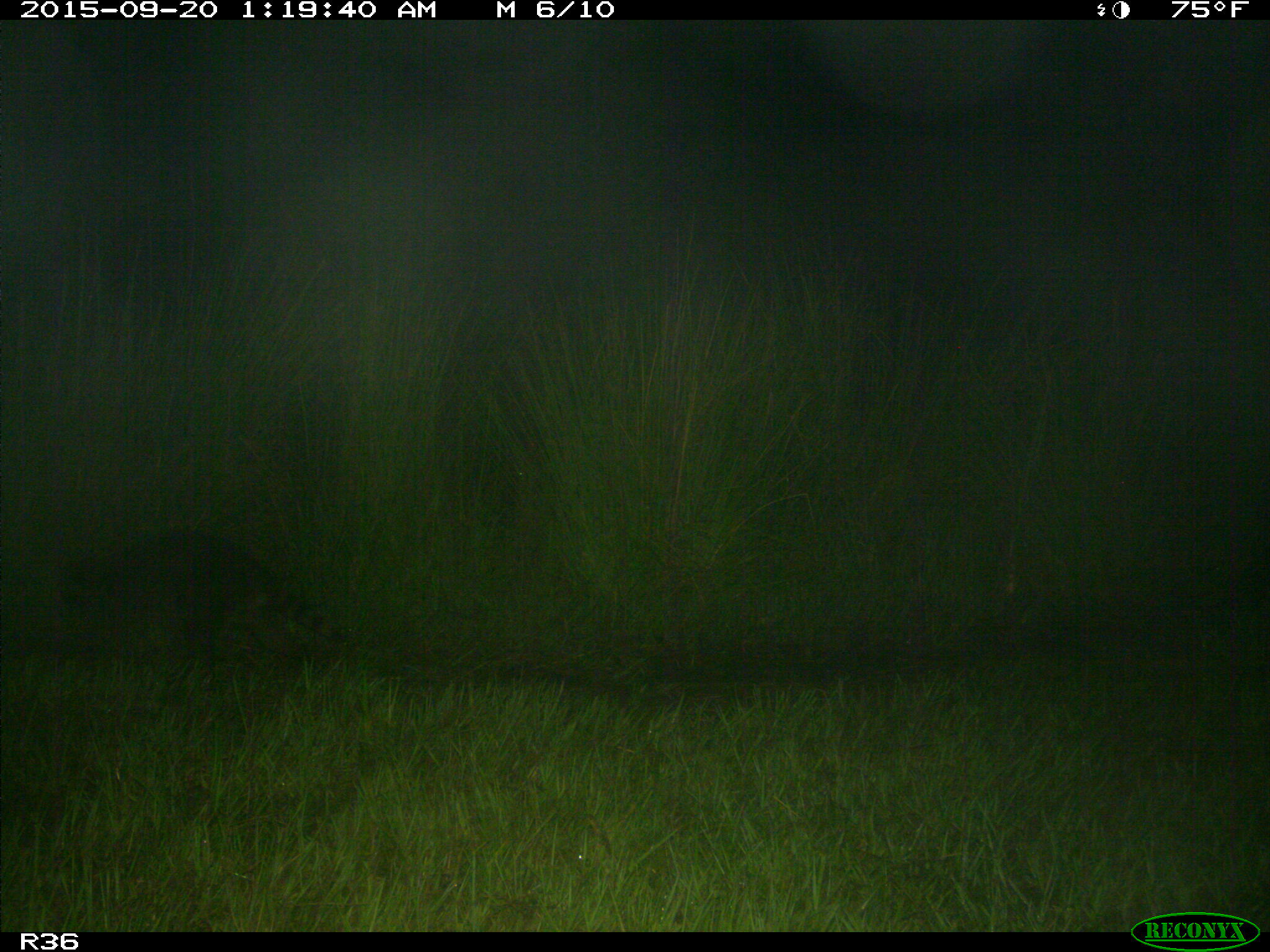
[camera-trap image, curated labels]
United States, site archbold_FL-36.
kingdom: Animalia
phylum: Chordata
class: Mammalia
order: Carnivora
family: Procyonidae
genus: Procyon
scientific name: Procyon lotor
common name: common raccoon